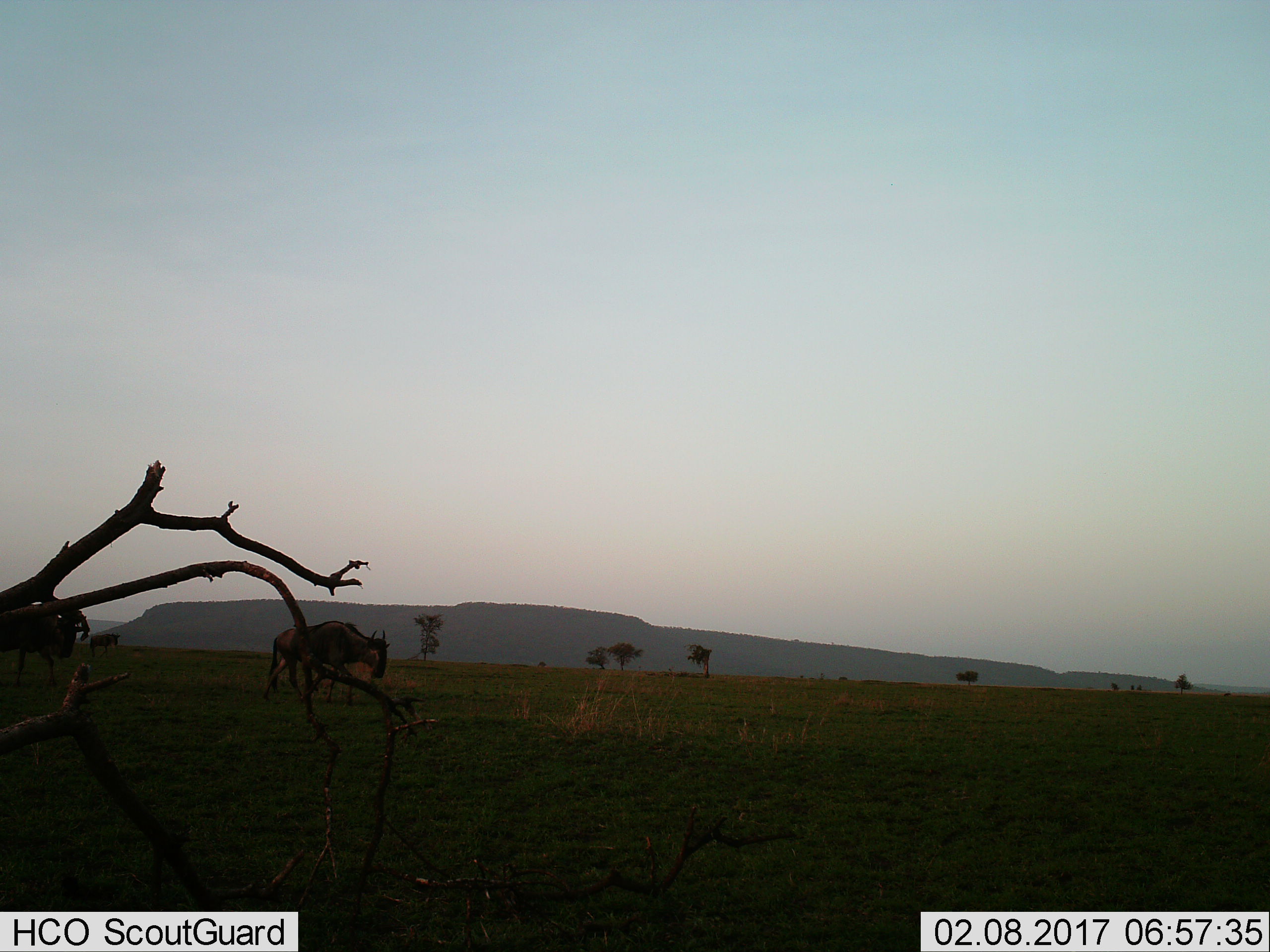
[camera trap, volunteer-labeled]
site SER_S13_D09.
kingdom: Animalia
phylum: Chordata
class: Mammalia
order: Artiodactyla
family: Bovidae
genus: Connochaetes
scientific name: Connochaetes taurinus taurinus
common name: blue wildebeest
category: wildebeestblue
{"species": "wildebeestblue (blue wildebeest) (Connochaetes taurinus taurinus)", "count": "3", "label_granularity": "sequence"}